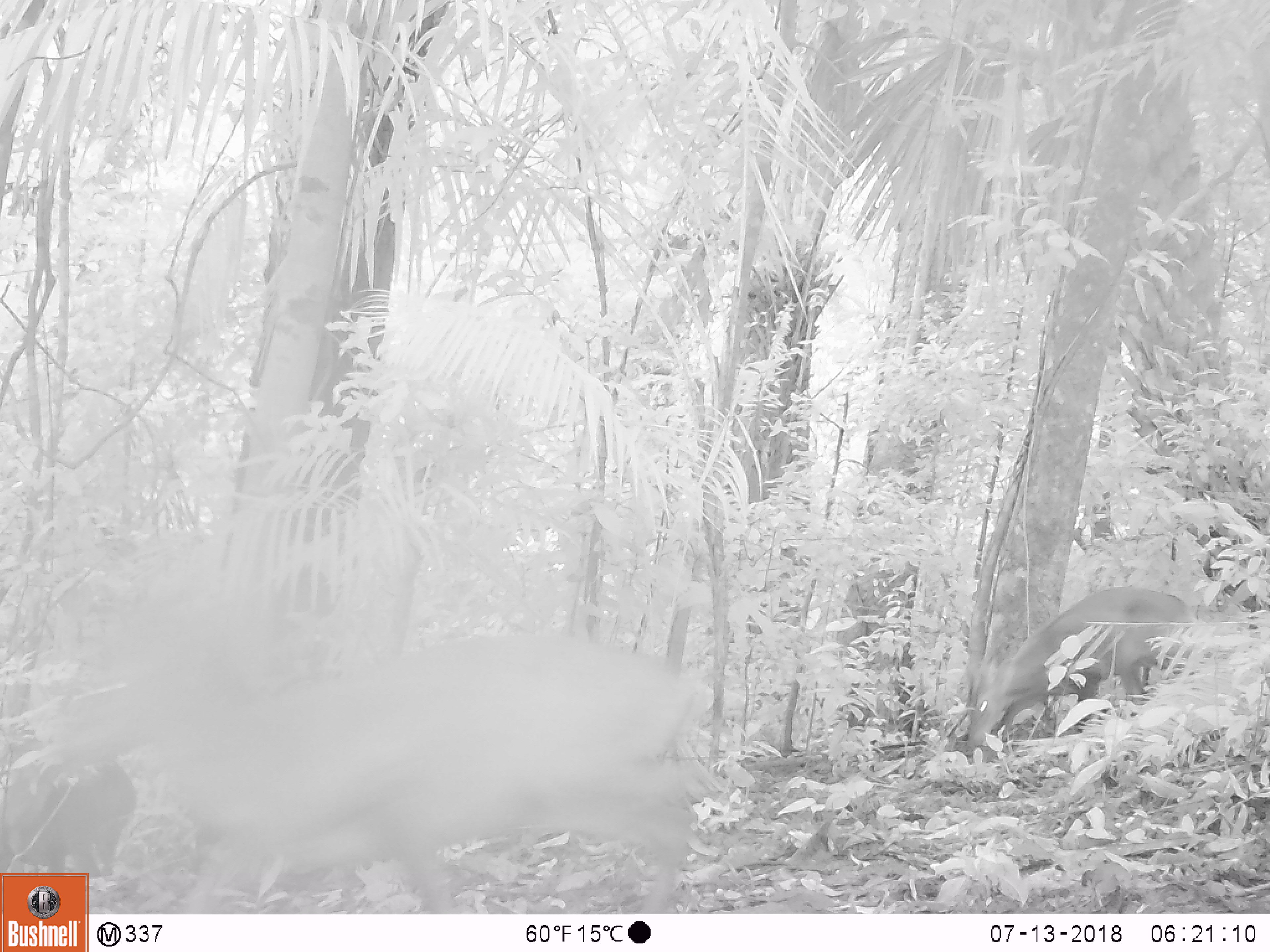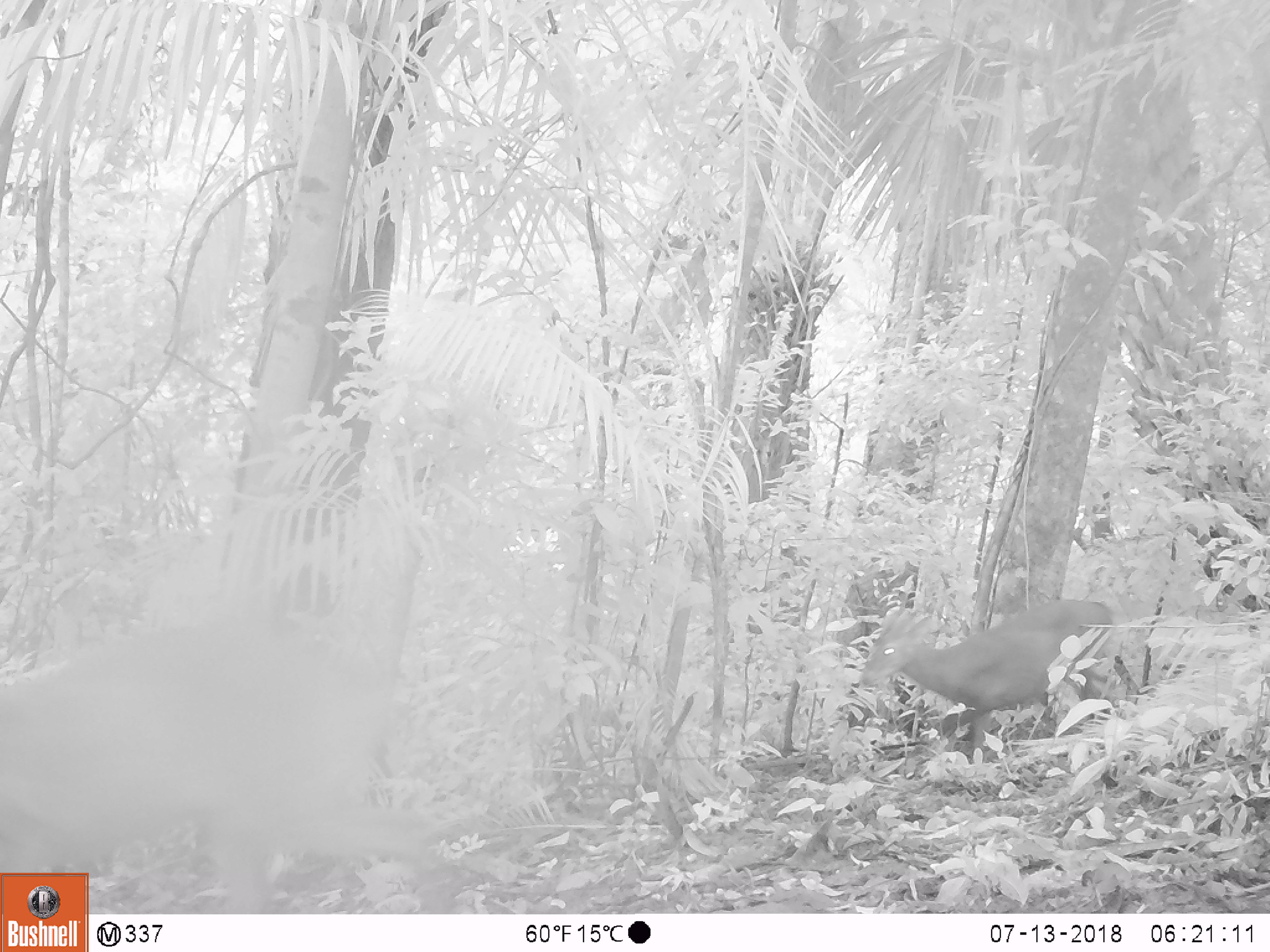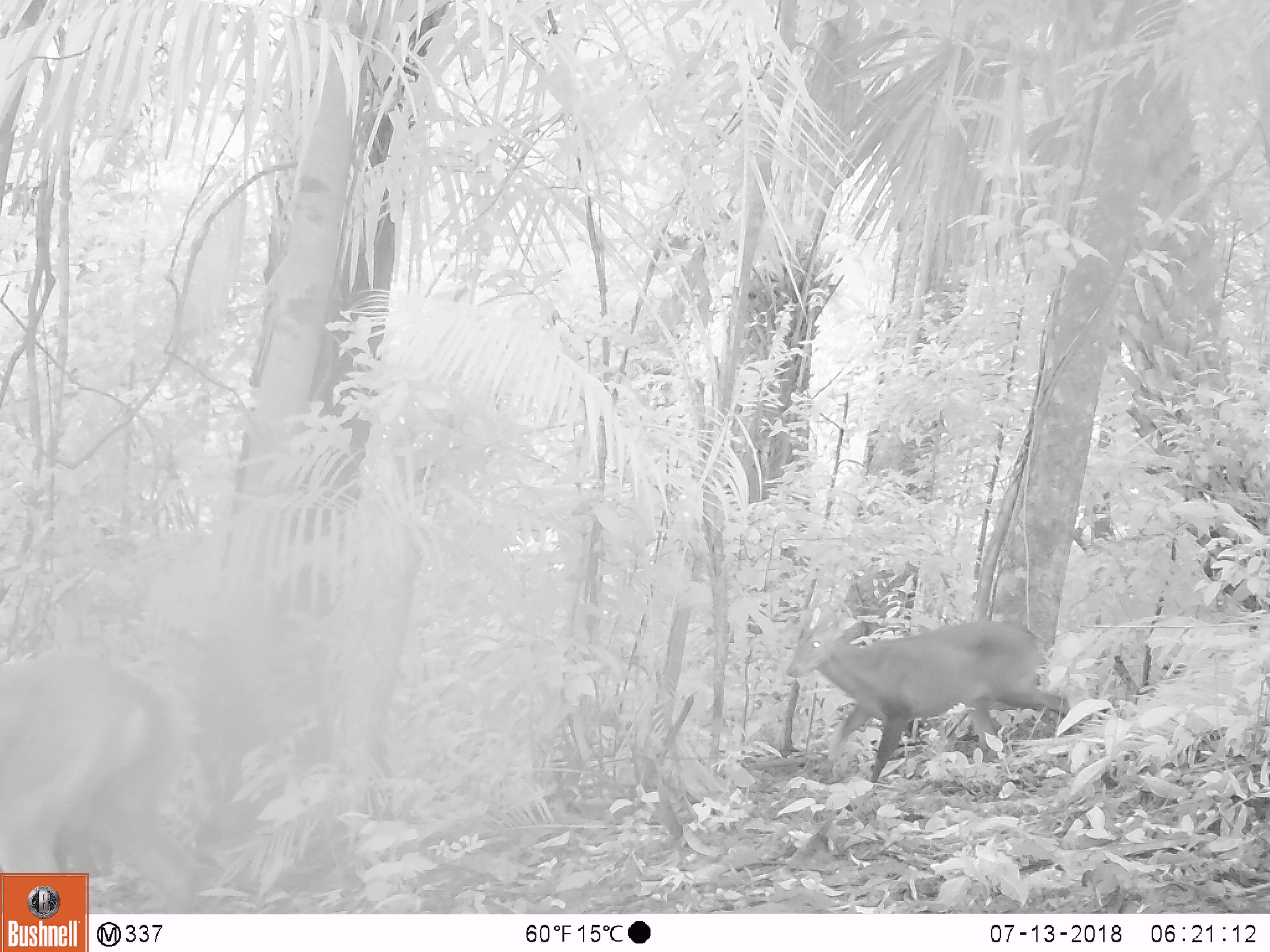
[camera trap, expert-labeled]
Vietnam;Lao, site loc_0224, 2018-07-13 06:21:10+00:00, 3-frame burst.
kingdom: Animalia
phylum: Chordata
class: Mammalia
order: Artiodactyla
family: Cervidae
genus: Muntiacus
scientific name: Muntiacus vuquangensis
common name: large-antlered muntjac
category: large antlered muntjac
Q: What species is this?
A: Large antlered muntjac (large-antlered muntjac) (Muntiacus vuquangensis).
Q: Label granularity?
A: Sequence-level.